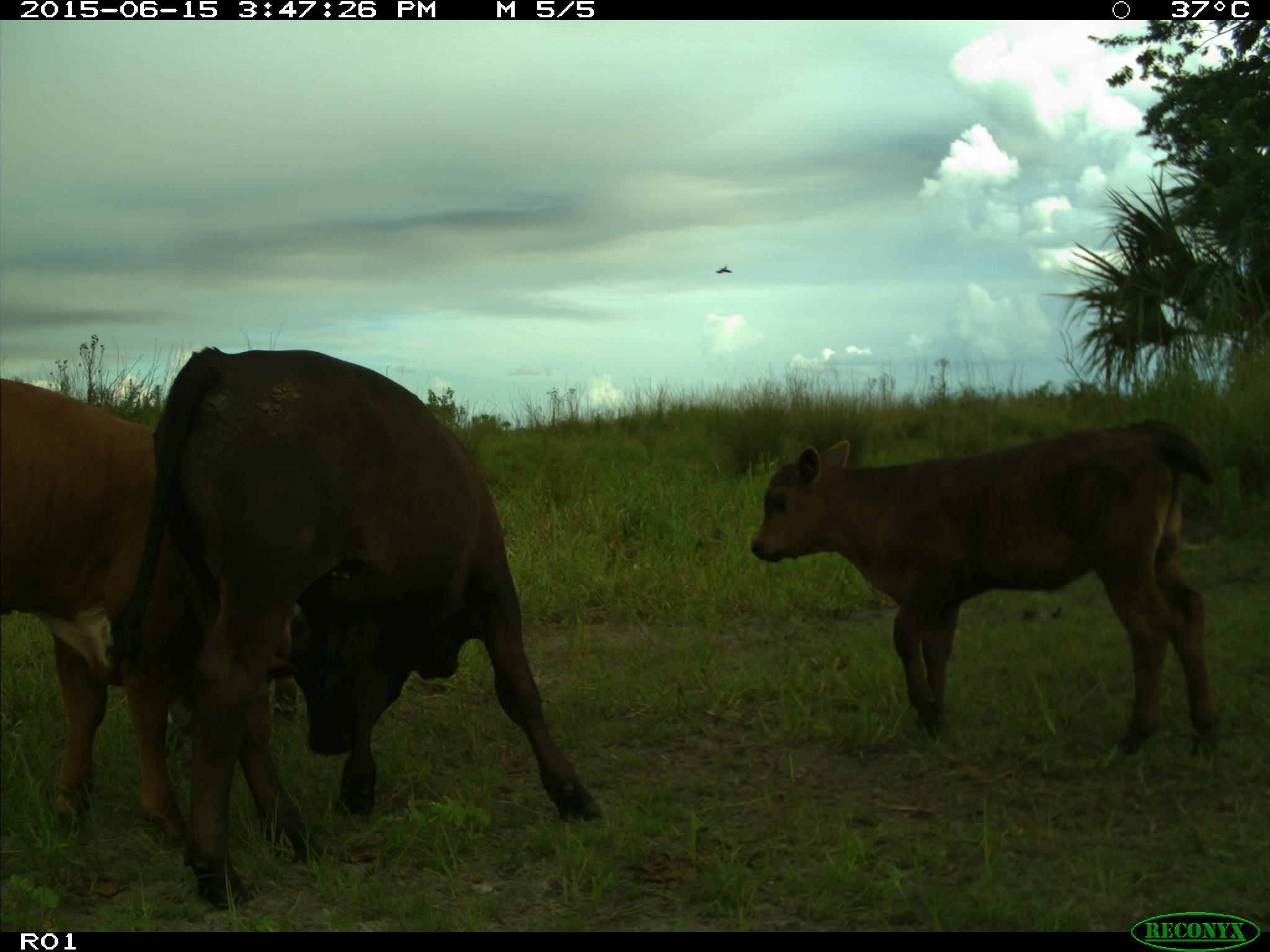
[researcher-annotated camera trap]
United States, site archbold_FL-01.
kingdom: Animalia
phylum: Chordata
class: Mammalia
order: Artiodactyla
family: Bovidae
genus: Bos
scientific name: Bos taurus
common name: domestic cow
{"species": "Bos taurus (domestic cow)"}